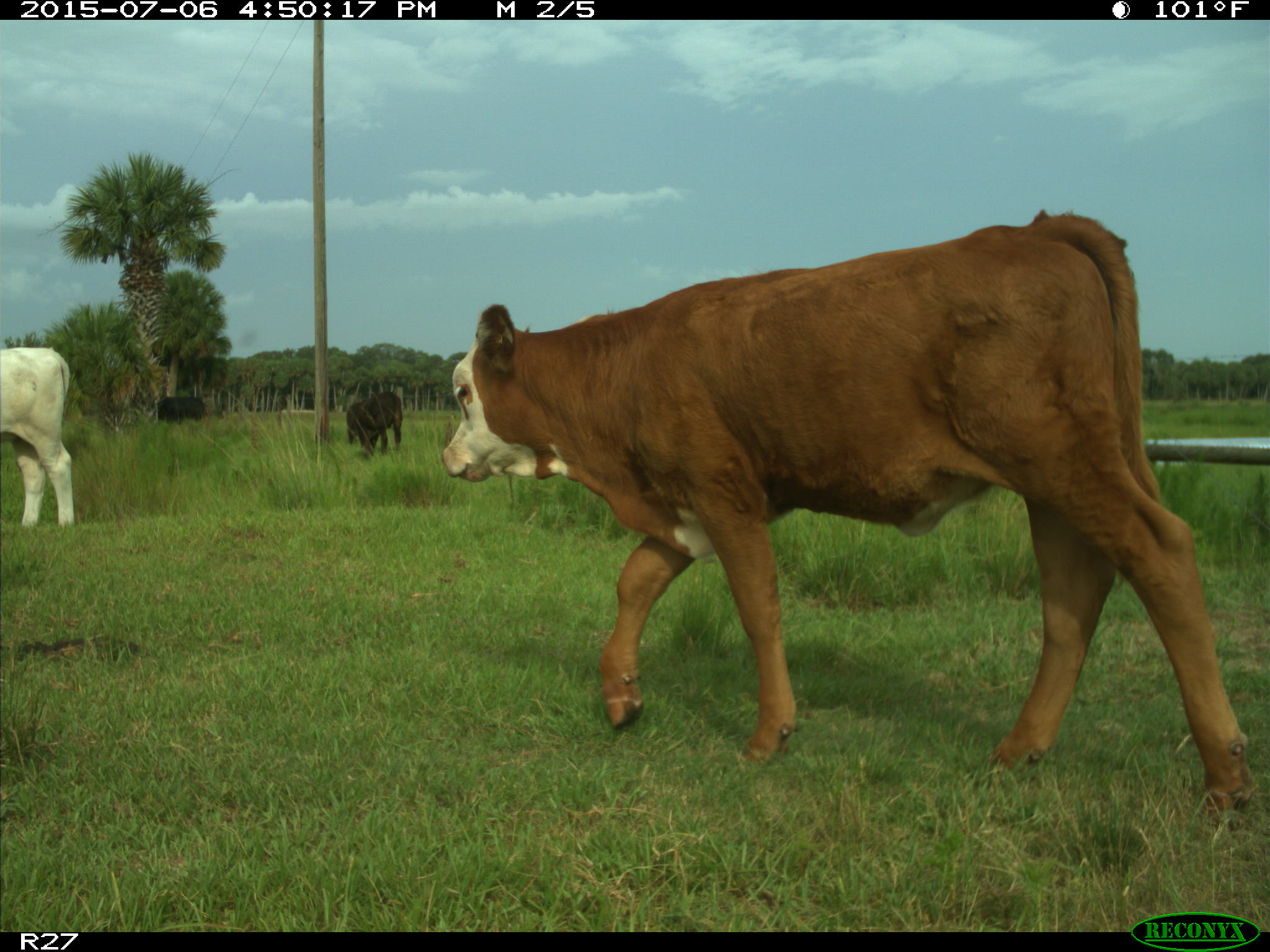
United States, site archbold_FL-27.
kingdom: Animalia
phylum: Chordata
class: Mammalia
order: Artiodactyla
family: Bovidae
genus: Bos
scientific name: Bos taurus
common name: domestic cow